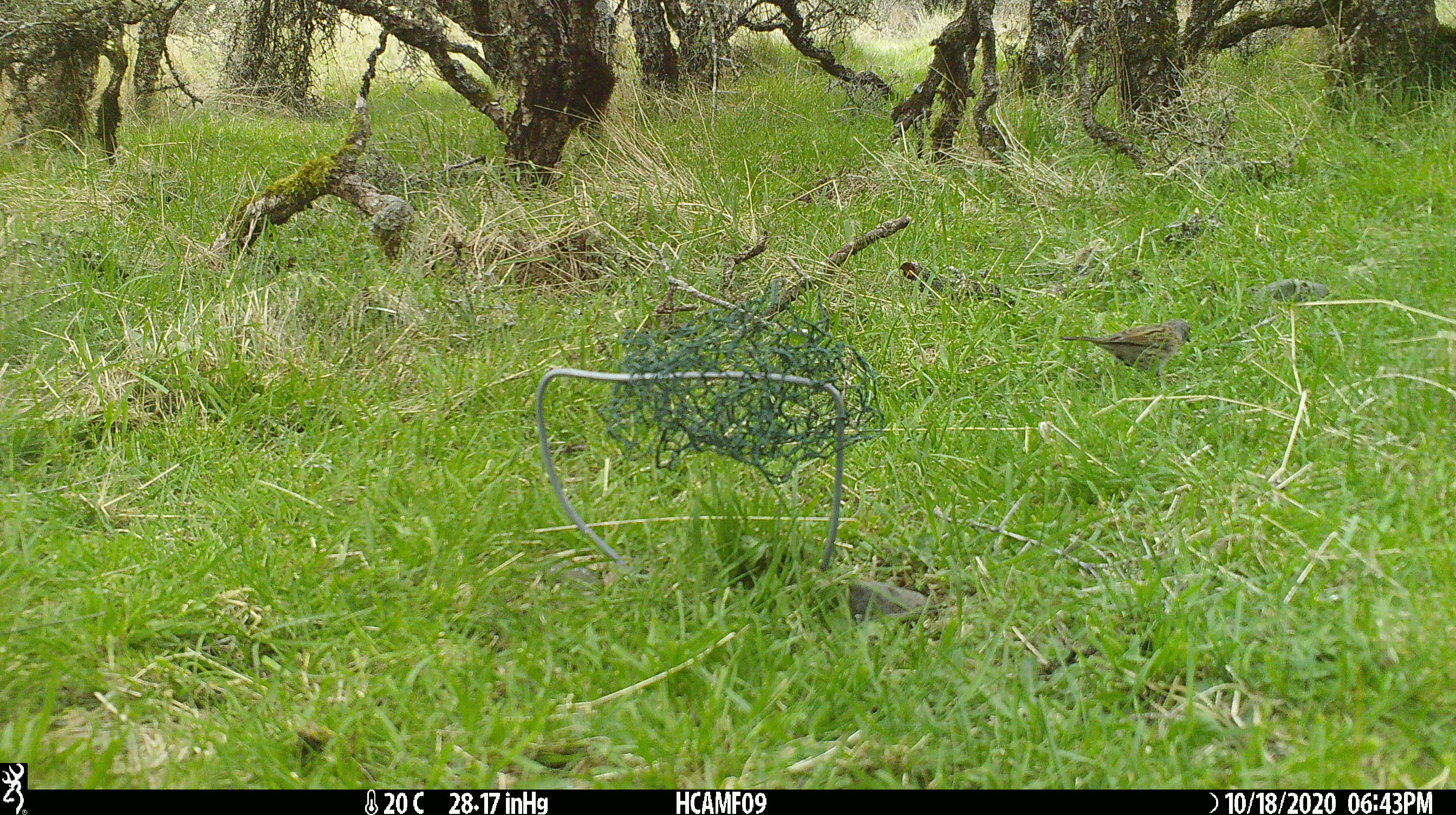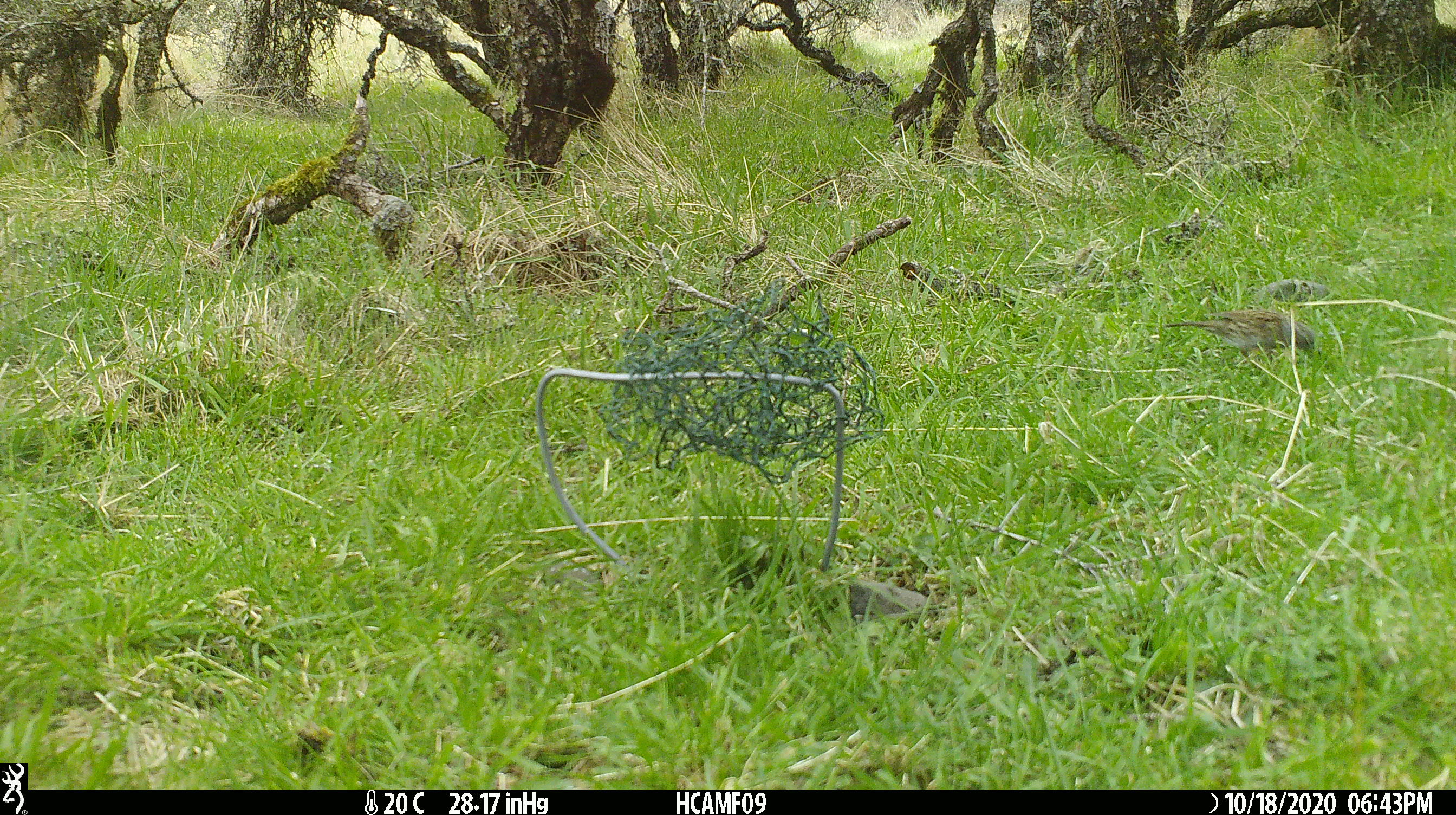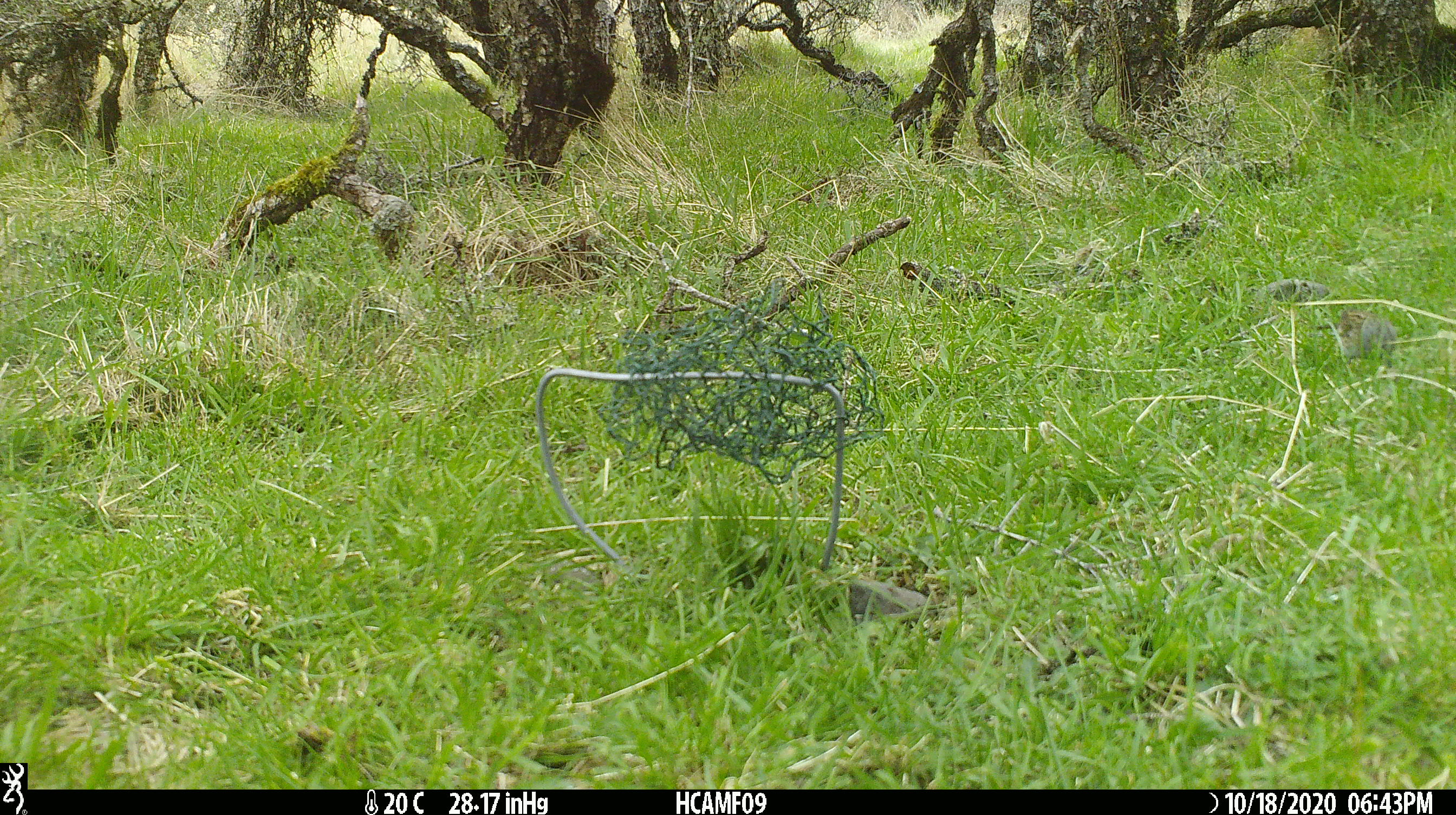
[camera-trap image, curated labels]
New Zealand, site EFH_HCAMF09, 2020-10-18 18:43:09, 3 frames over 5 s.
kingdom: Animalia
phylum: Chordata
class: Aves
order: Passeriformes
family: Prunellidae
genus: Prunella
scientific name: Prunella modularis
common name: dunnock